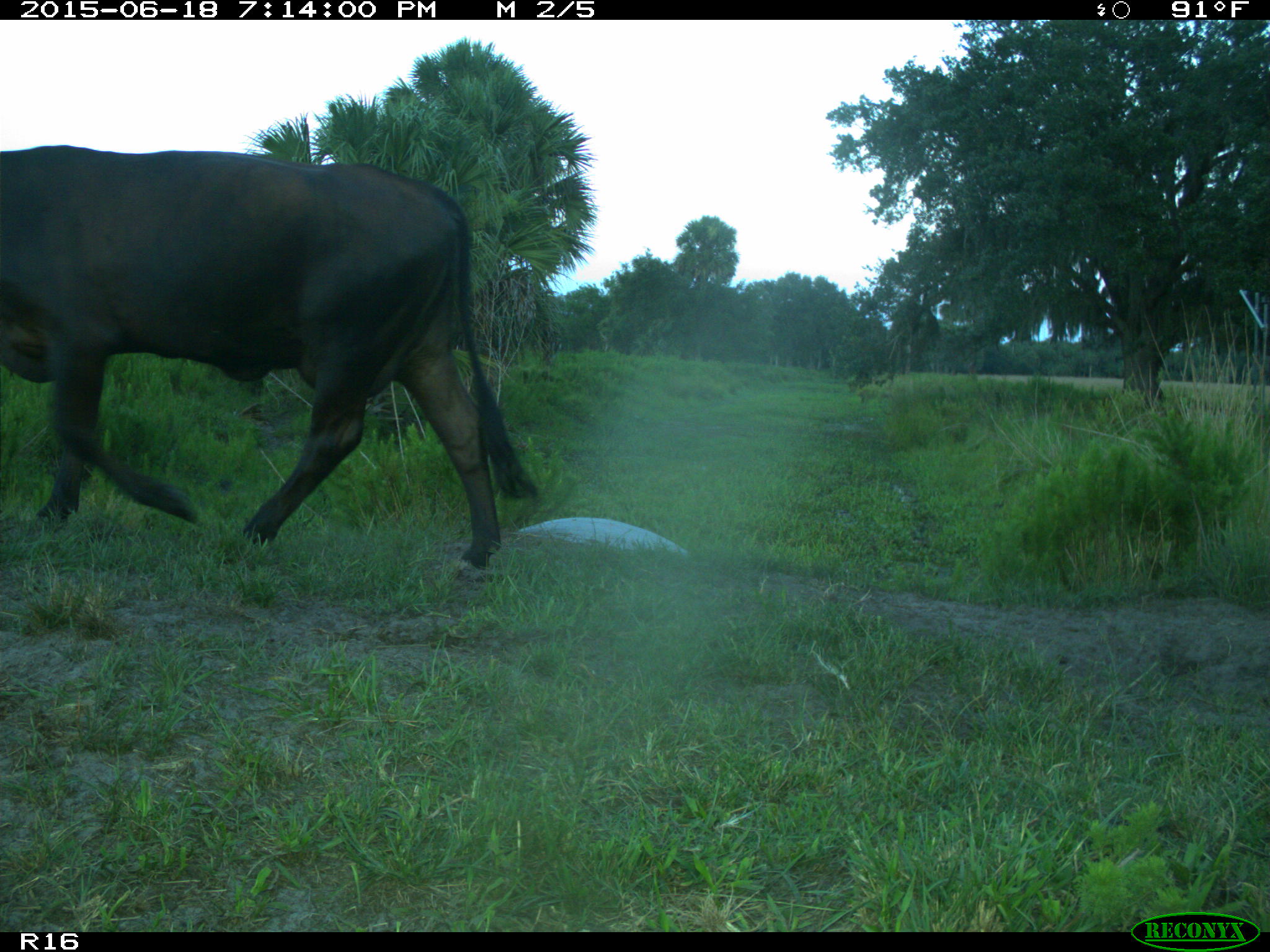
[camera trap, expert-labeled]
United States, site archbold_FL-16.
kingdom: Animalia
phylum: Chordata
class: Mammalia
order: Artiodactyla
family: Bovidae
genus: Bos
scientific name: Bos taurus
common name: domestic cow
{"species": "Bos taurus (domestic cow)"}